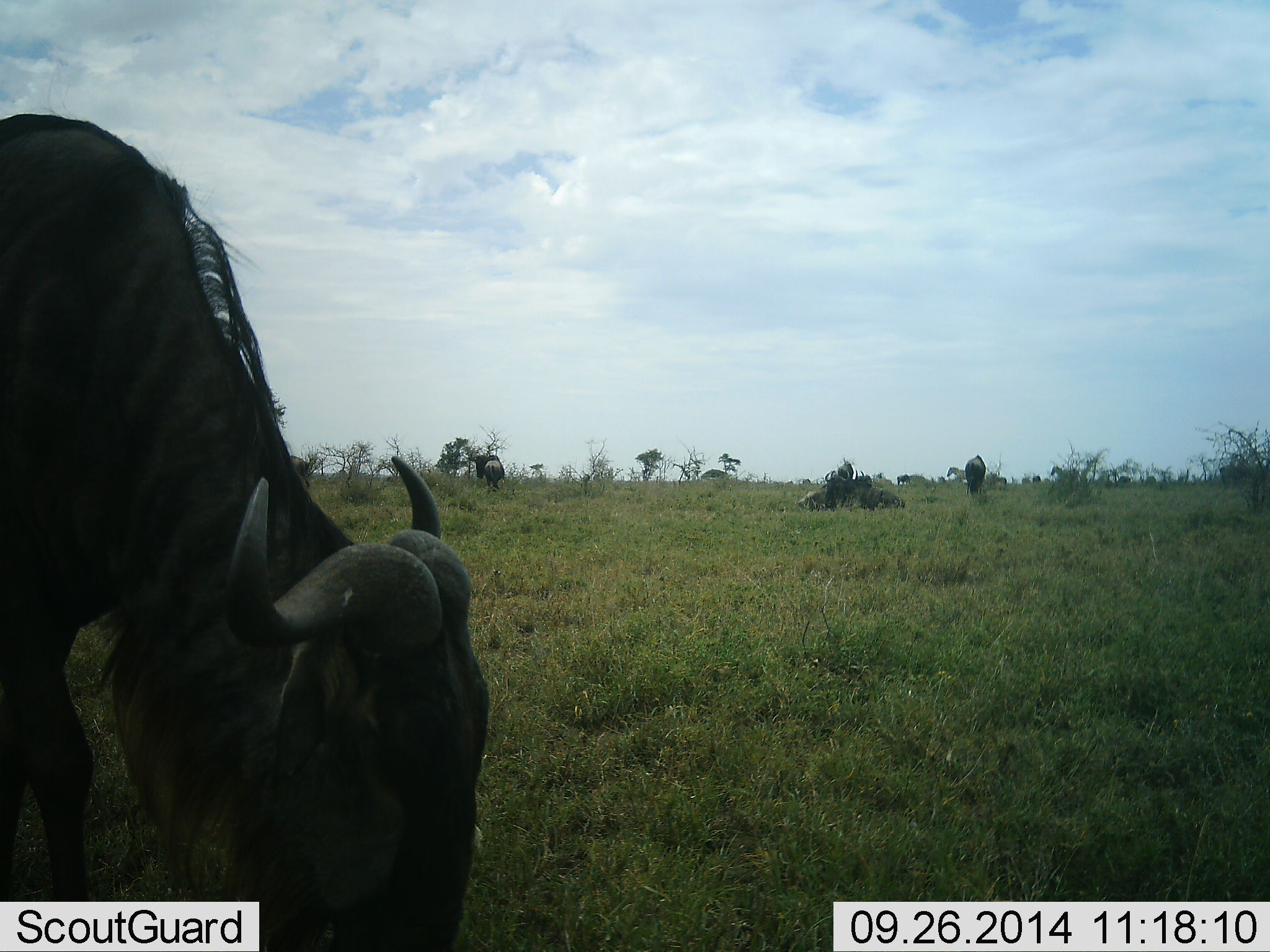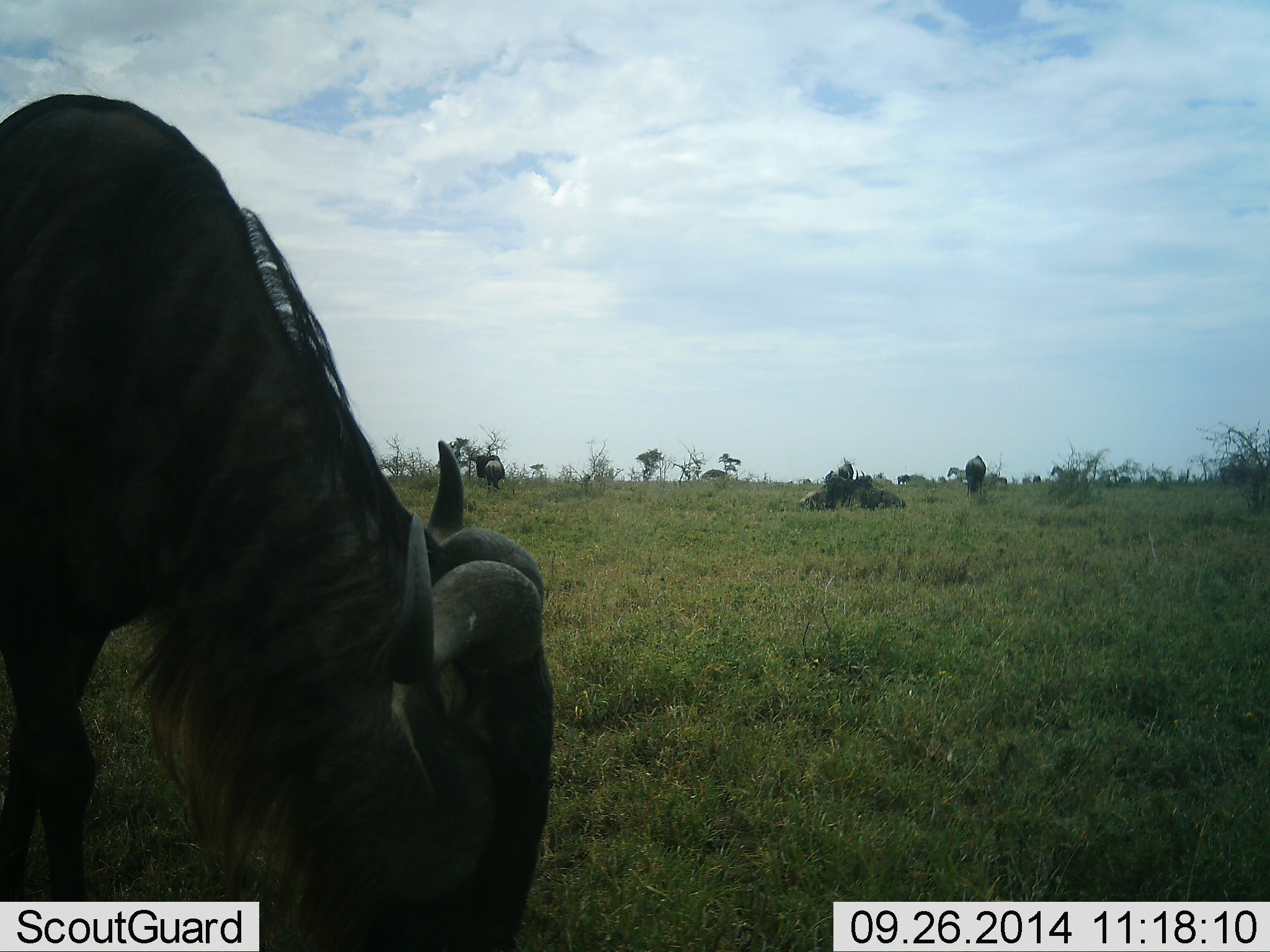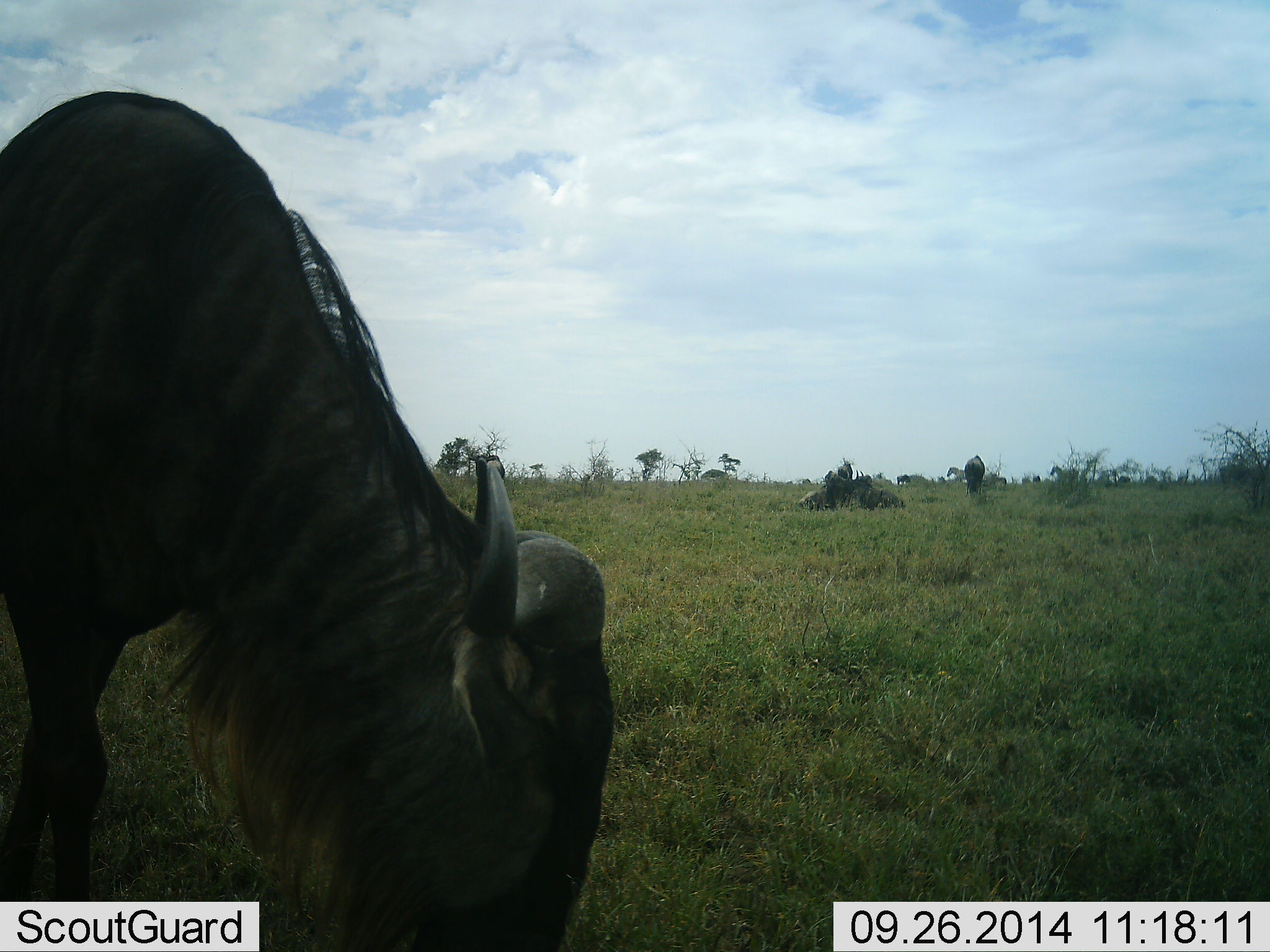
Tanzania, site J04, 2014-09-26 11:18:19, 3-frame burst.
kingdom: Animalia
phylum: Chordata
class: Mammalia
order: Artiodactyla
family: Bovidae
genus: Connochaetes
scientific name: Connochaetes taurinus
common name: blue wildebeest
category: wildebeest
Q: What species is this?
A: Wildebeest (blue wildebeest) (Connochaetes taurinus).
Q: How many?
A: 3.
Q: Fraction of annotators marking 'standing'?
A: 27%.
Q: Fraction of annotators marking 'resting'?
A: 36%.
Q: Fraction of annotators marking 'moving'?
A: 18%.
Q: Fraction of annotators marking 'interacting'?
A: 0%.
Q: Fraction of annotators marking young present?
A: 0%.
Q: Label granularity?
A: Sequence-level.